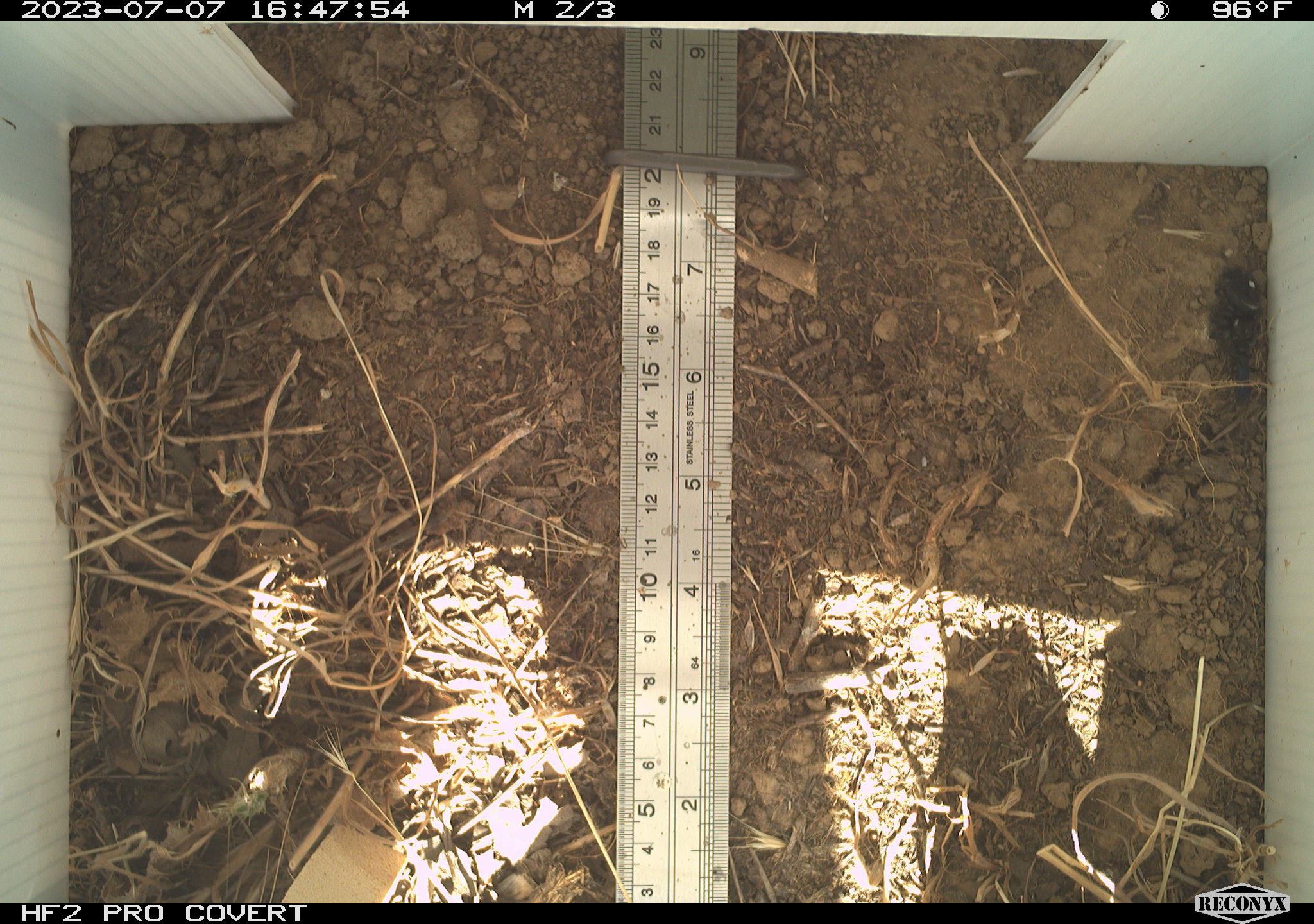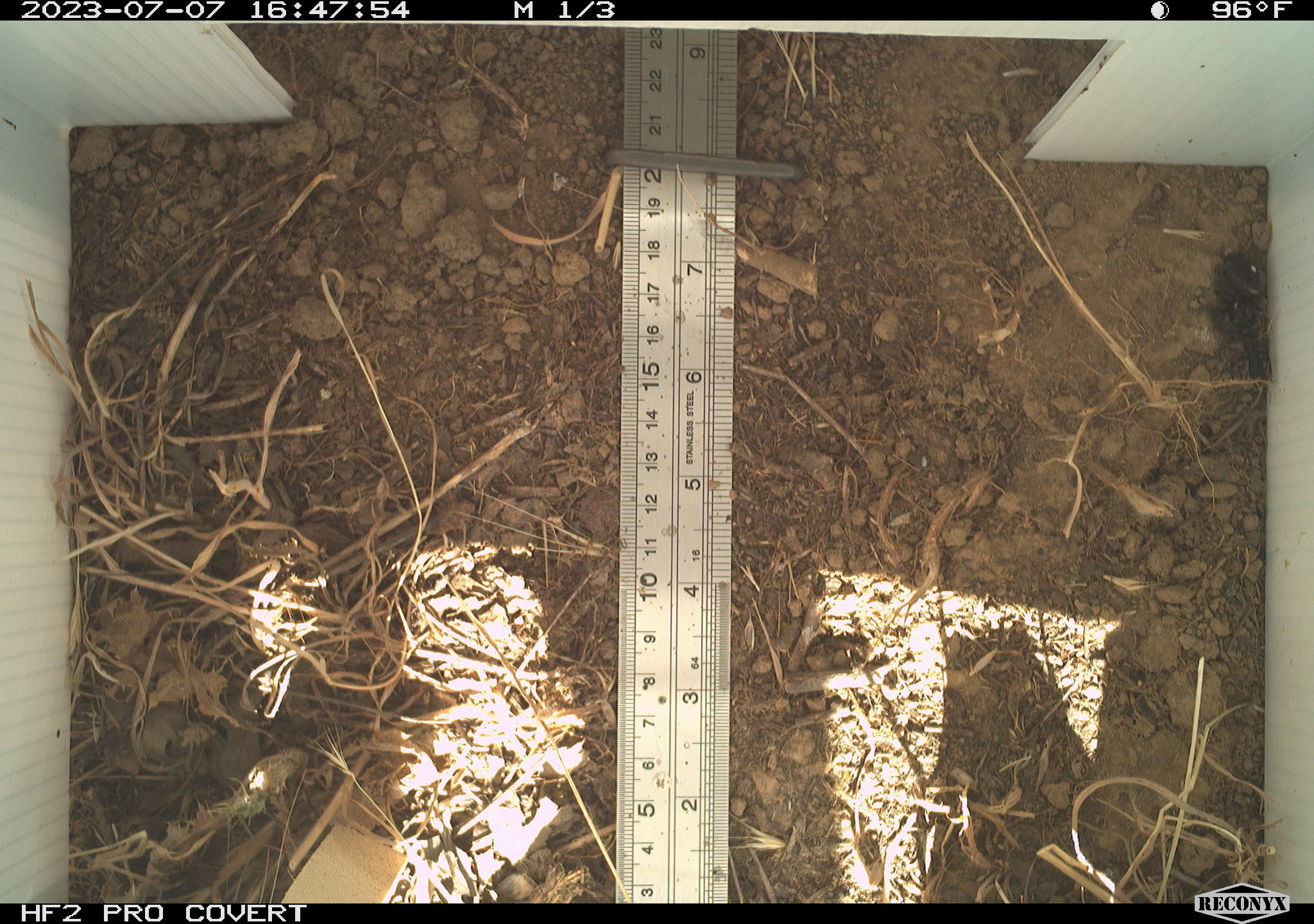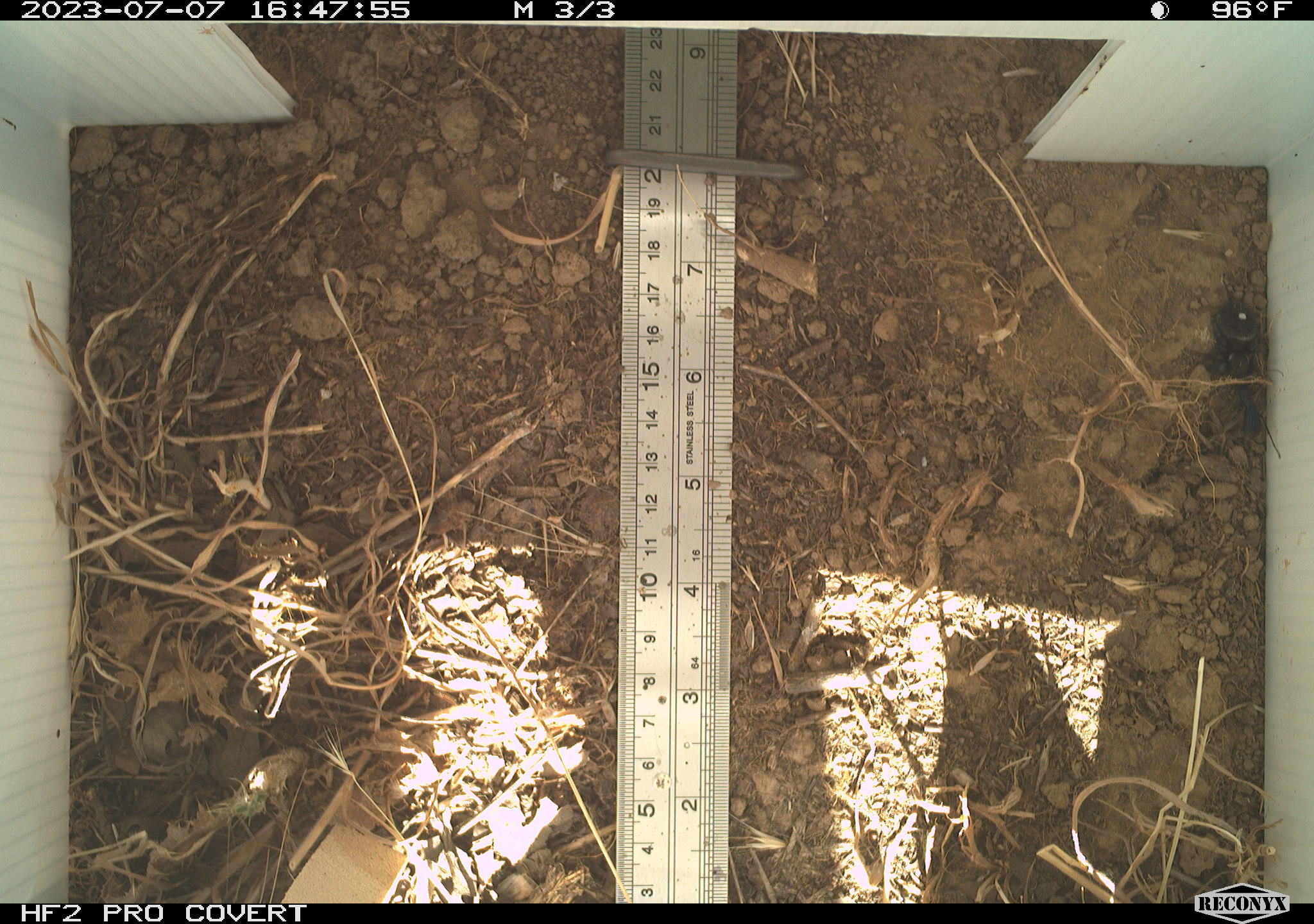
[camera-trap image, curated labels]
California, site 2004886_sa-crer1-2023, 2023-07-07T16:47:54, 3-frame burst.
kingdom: Animalia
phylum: Arthropoda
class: Arachnida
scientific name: Arachnida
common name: arachnids